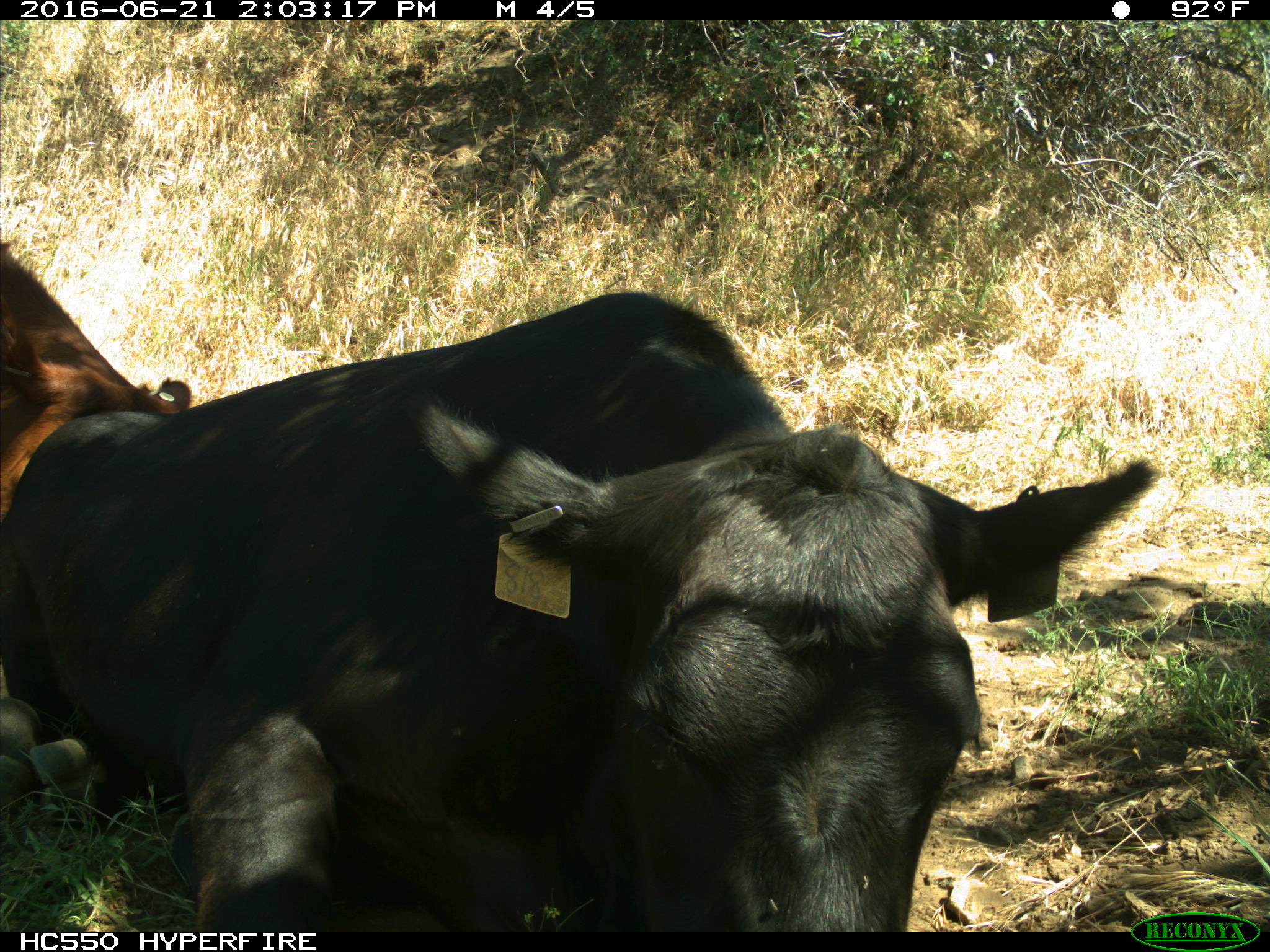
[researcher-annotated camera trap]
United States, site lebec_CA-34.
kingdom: Animalia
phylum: Chordata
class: Mammalia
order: Artiodactyla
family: Bovidae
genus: Bos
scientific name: Bos taurus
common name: domestic cow